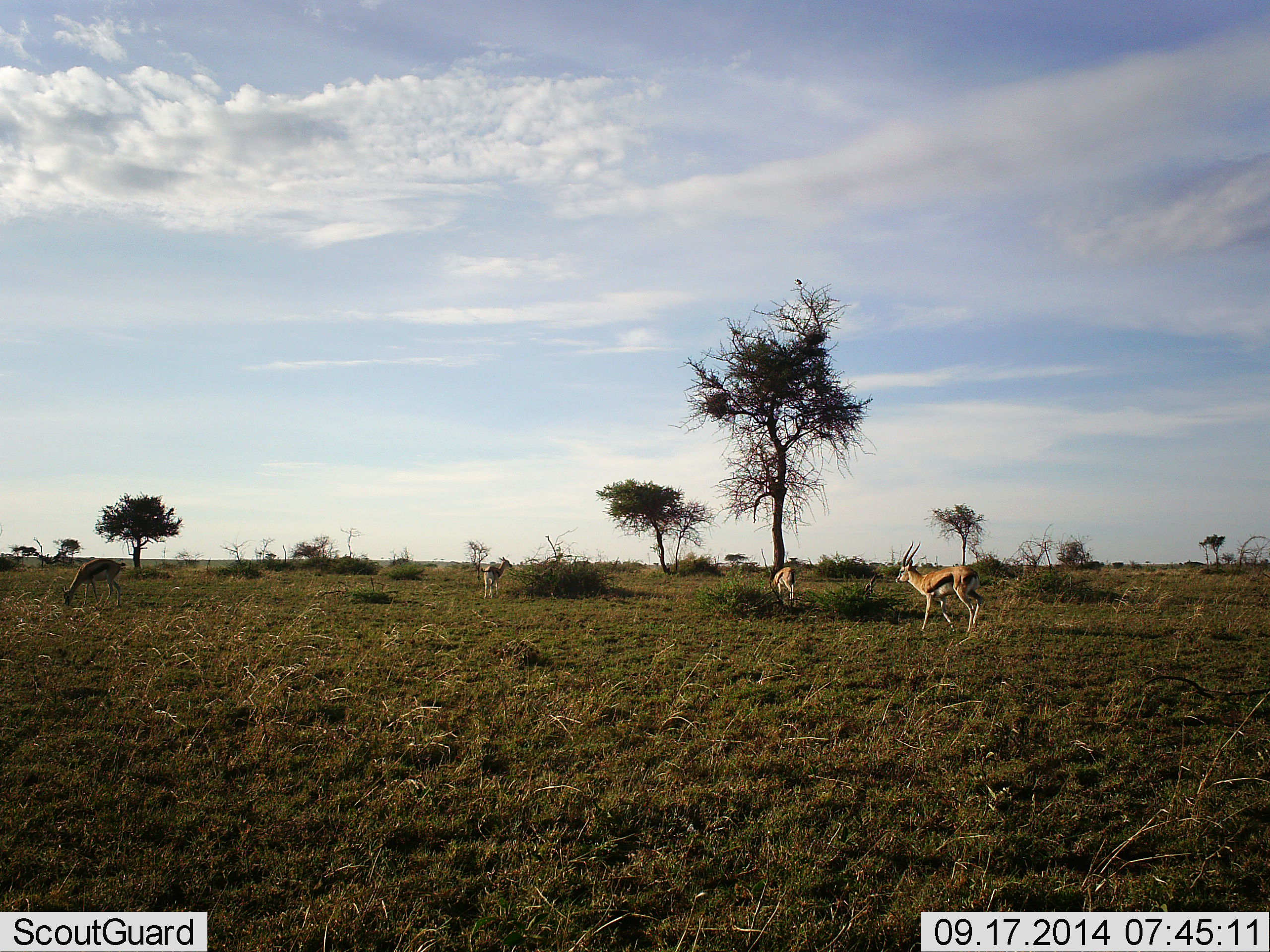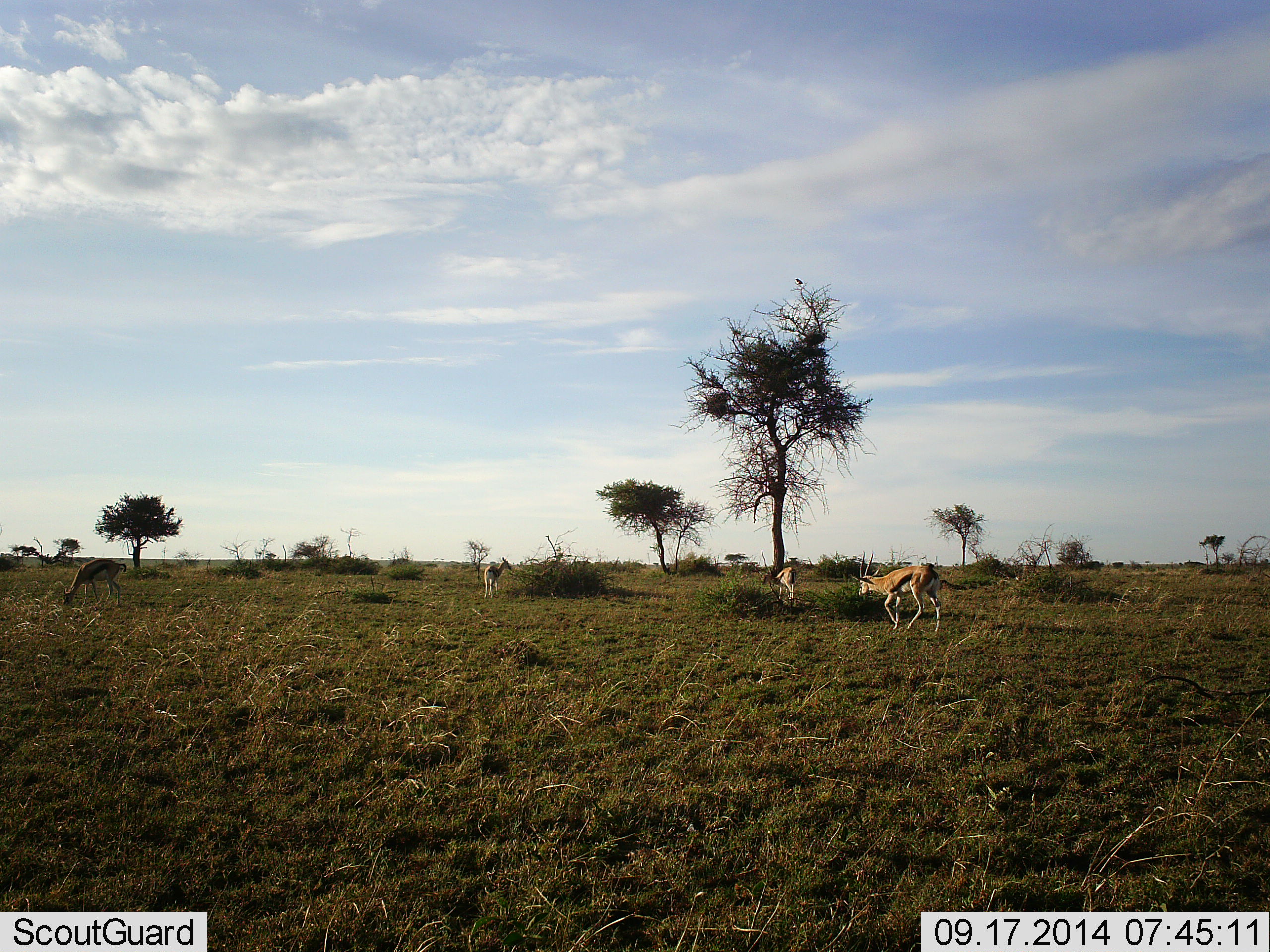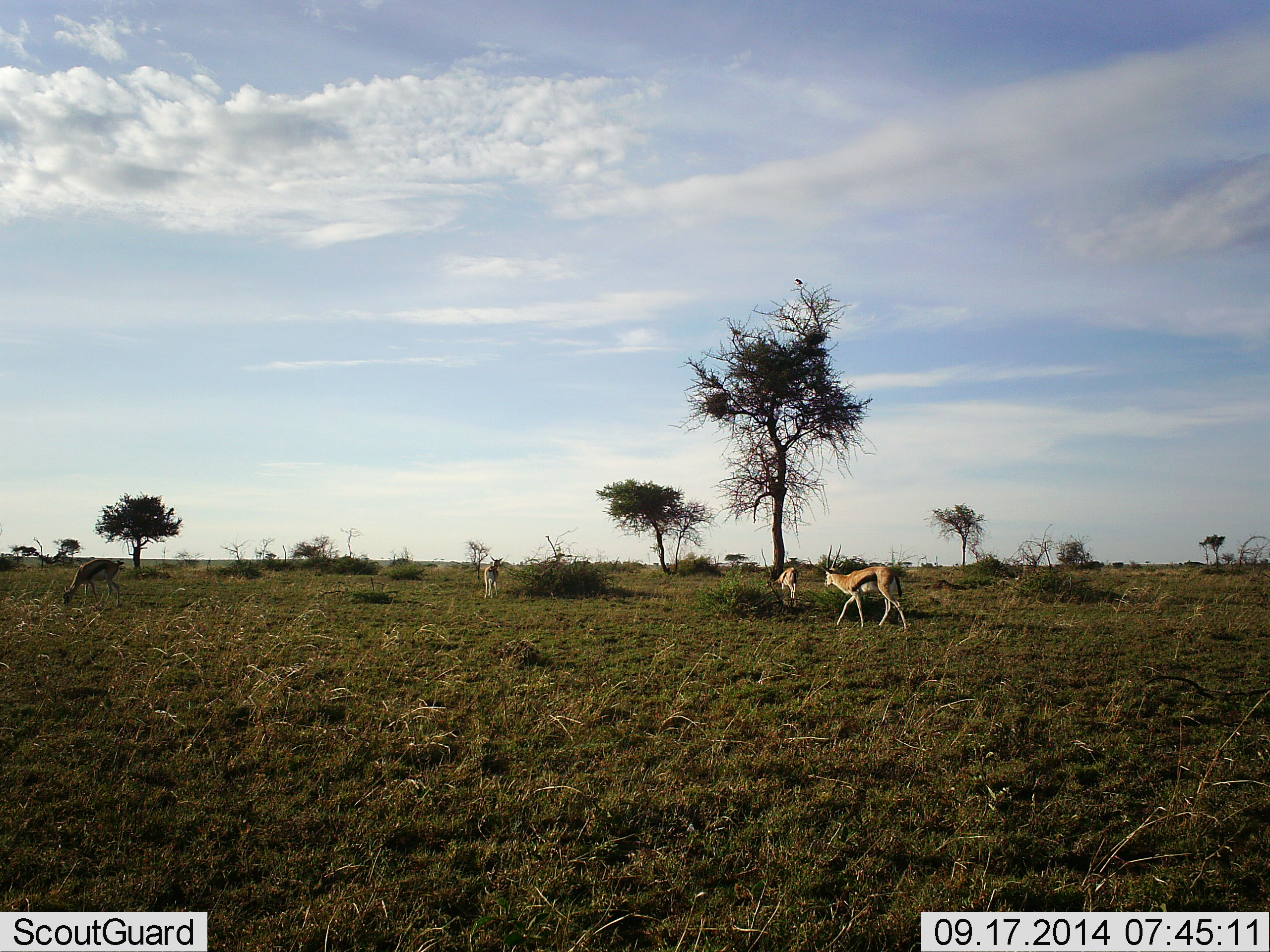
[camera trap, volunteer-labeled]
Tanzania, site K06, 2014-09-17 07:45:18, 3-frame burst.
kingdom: Animalia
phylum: Chordata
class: Mammalia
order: Artiodactyla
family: Bovidae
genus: Eudorcas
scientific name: Eudorcas thomsonii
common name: thomson's gazelle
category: gazellethomsons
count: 4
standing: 75%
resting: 0%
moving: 67%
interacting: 0%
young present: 0%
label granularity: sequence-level